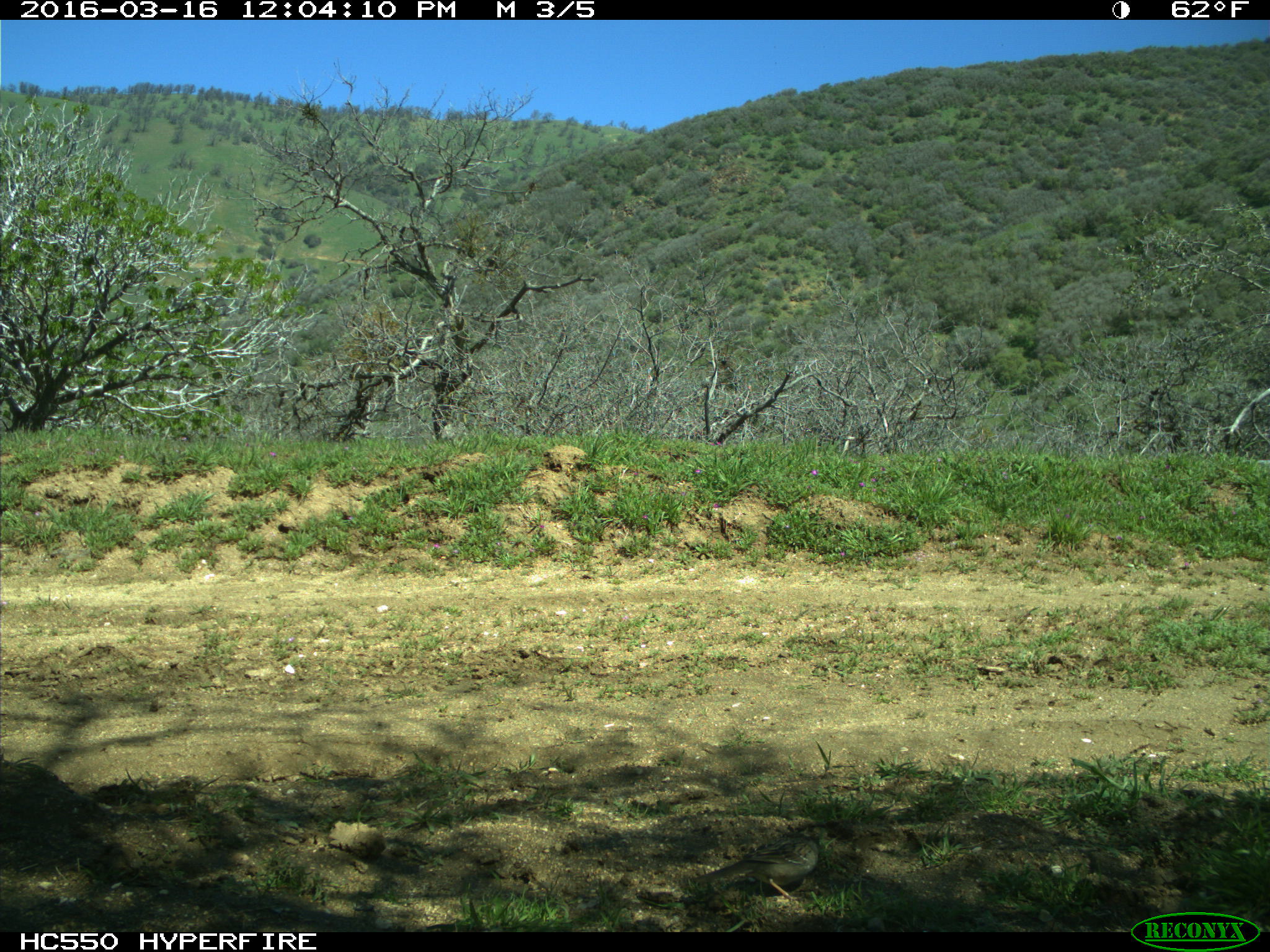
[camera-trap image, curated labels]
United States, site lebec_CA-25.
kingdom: Animalia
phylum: Chordata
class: Aves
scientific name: Aves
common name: birds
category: unidentified bird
Unidentified bird (birds) (Aves).